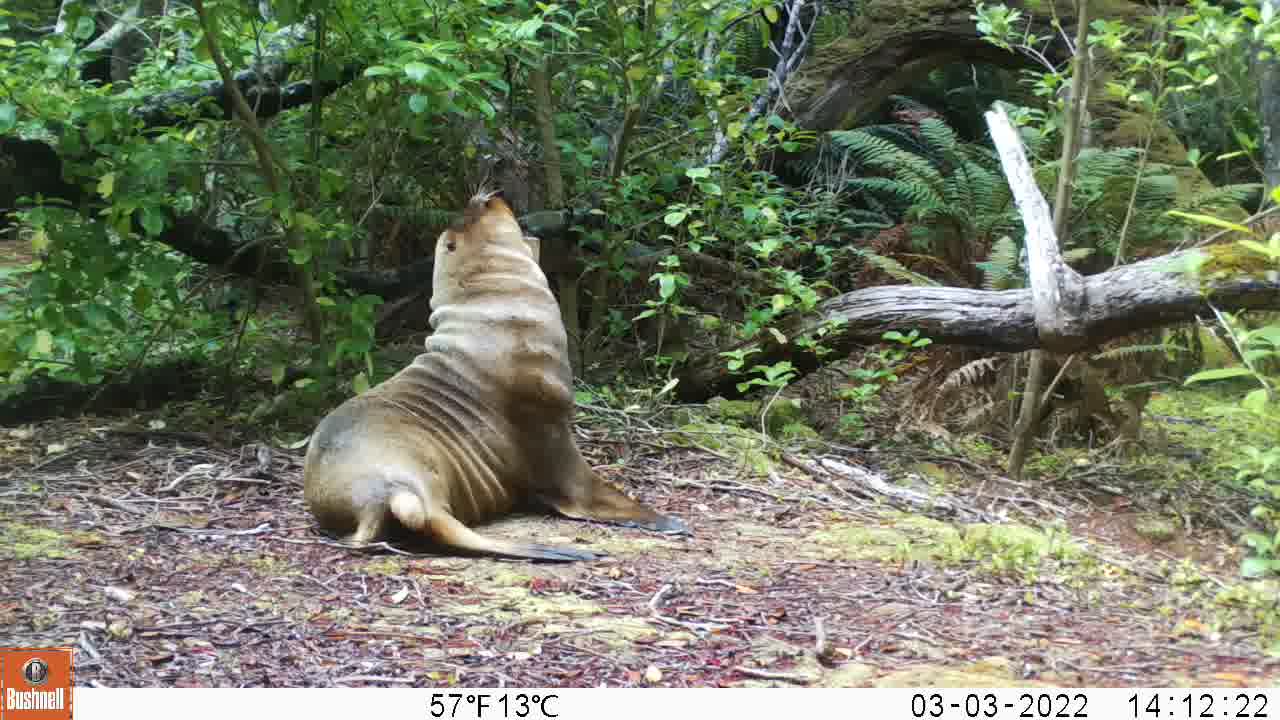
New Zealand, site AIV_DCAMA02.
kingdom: Animalia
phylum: Chordata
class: Mammalia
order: Carnivora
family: Otariidae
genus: Phocarctos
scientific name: Phocarctos hookeri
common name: new zealand sea lion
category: sealion